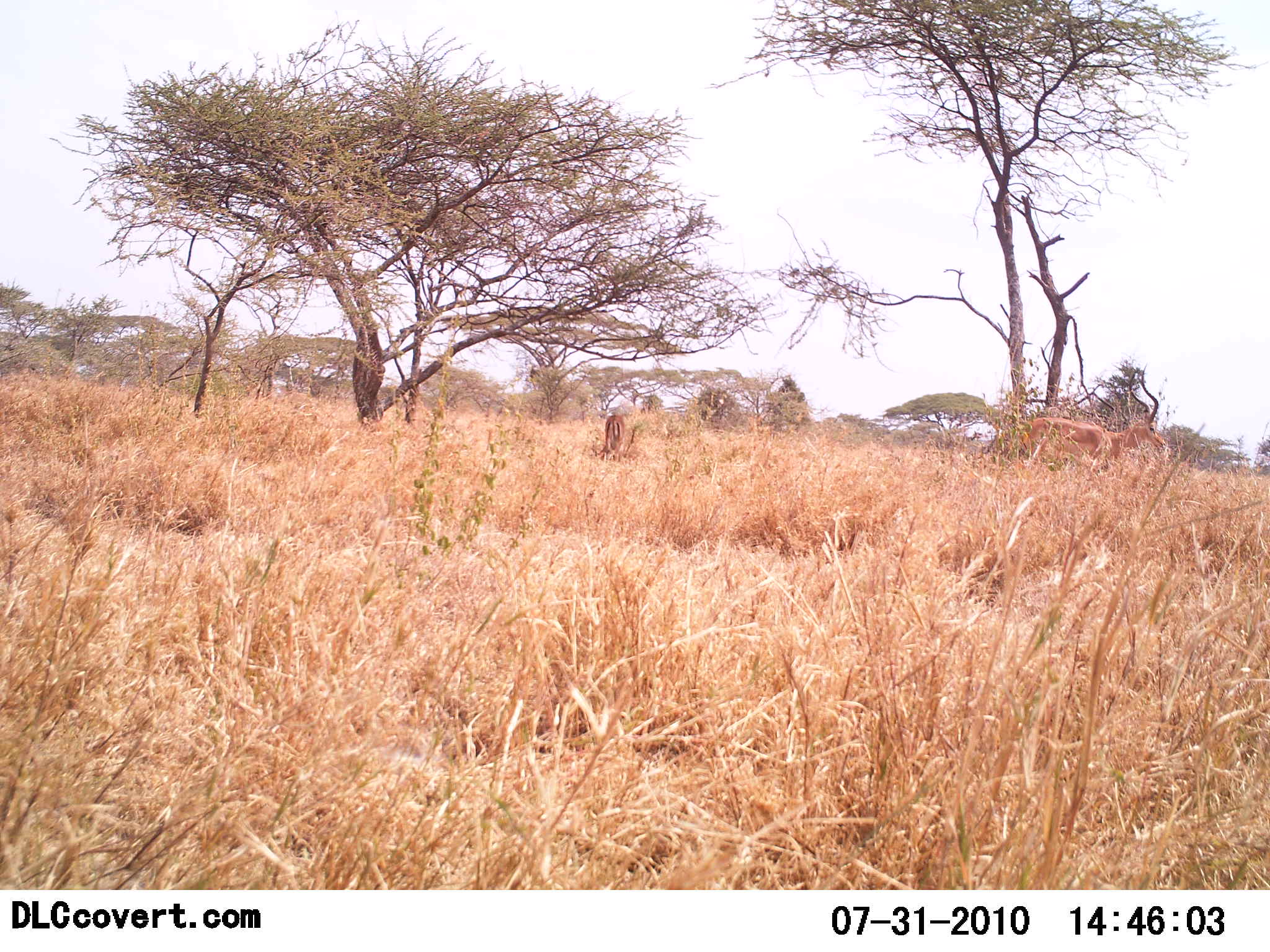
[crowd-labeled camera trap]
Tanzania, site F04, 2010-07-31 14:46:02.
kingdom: Animalia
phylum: Chordata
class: Mammalia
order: Artiodactyla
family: Bovidae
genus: Aepyceros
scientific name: Aepyceros melampus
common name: impala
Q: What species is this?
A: Impala (Aepyceros melampus).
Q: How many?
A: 2.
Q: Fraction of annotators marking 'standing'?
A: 69%.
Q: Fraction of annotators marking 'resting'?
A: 0%.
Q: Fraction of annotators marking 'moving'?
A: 23%.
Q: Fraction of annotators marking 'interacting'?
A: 0%.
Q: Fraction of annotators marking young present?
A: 0%.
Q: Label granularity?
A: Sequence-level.